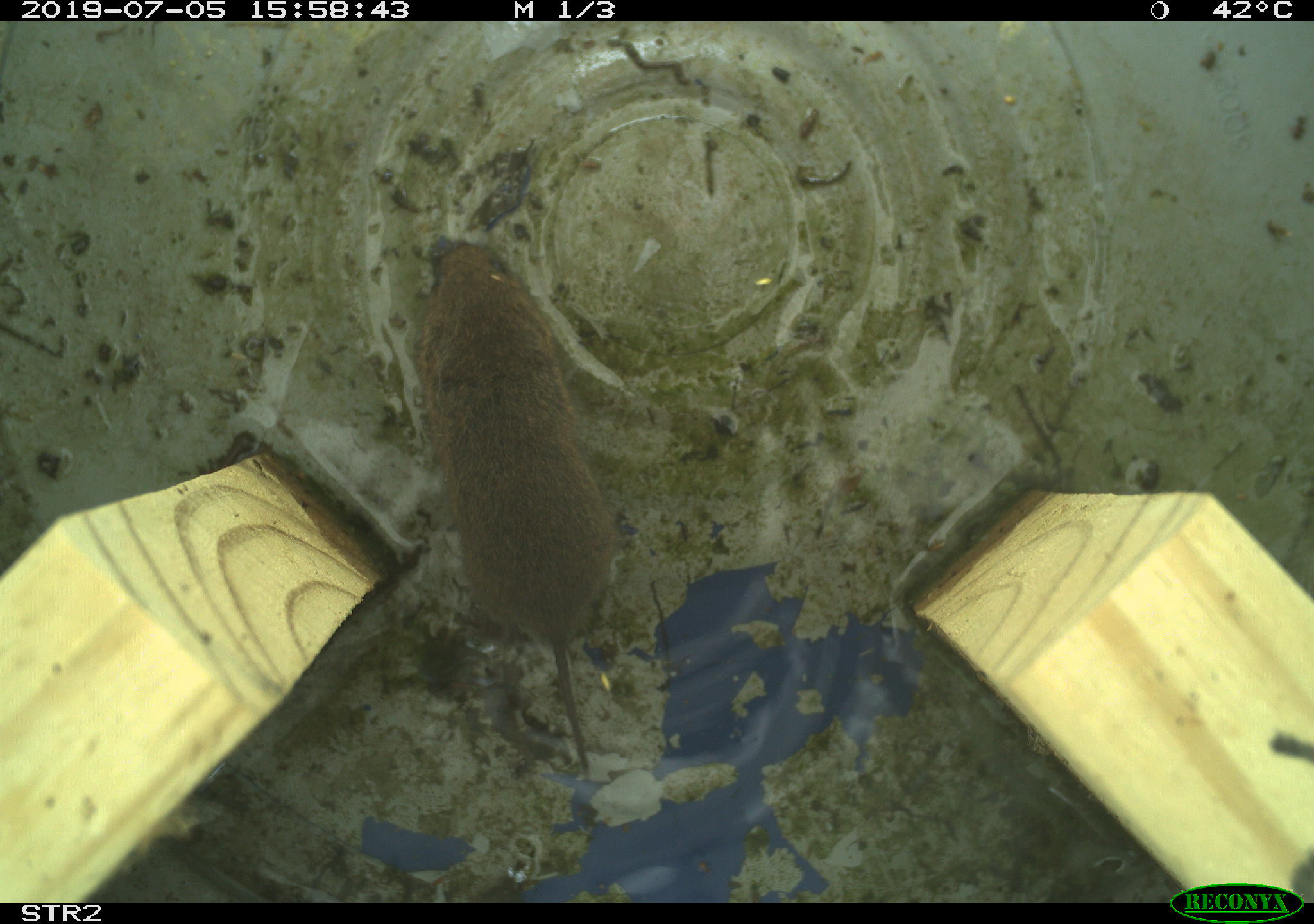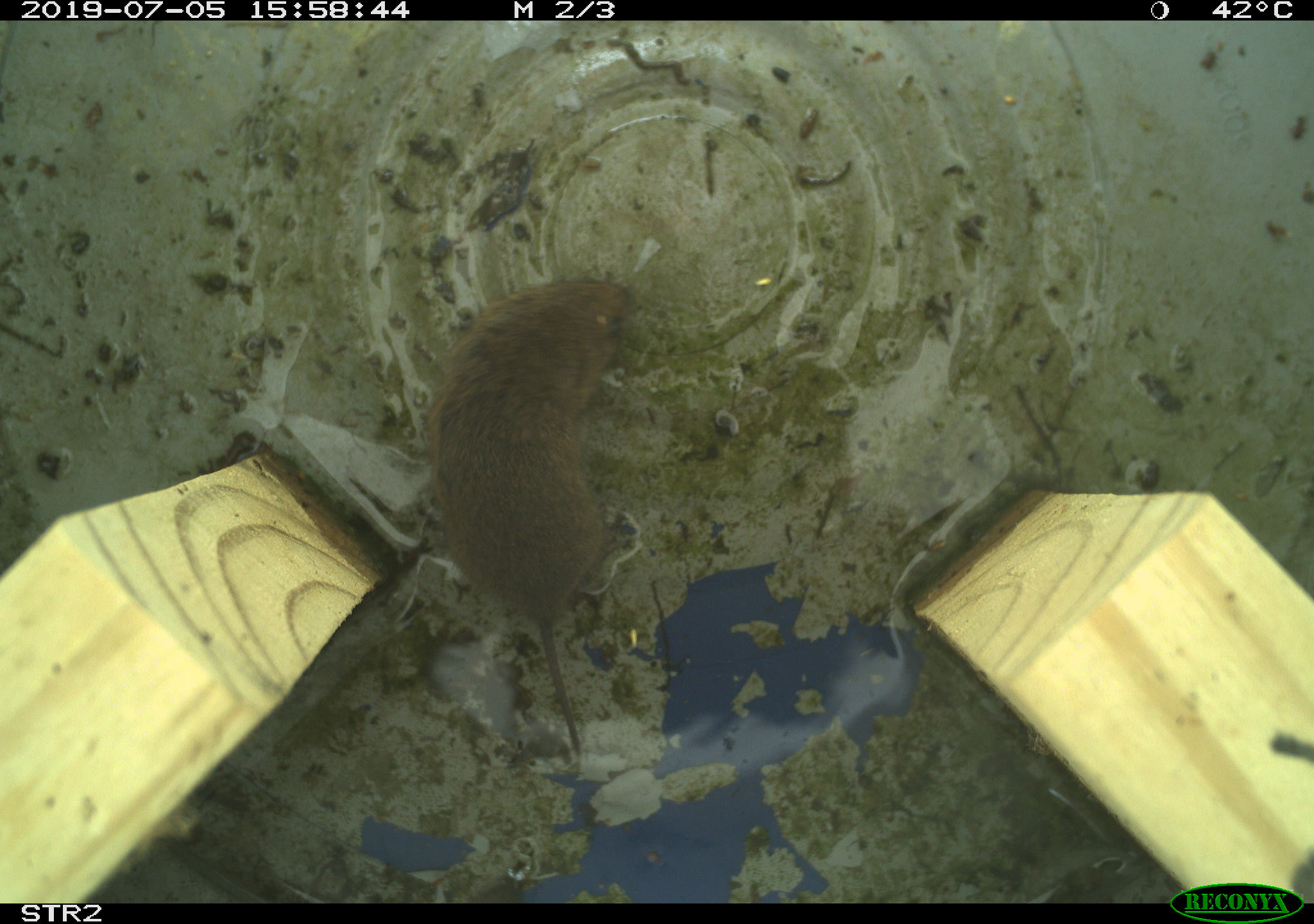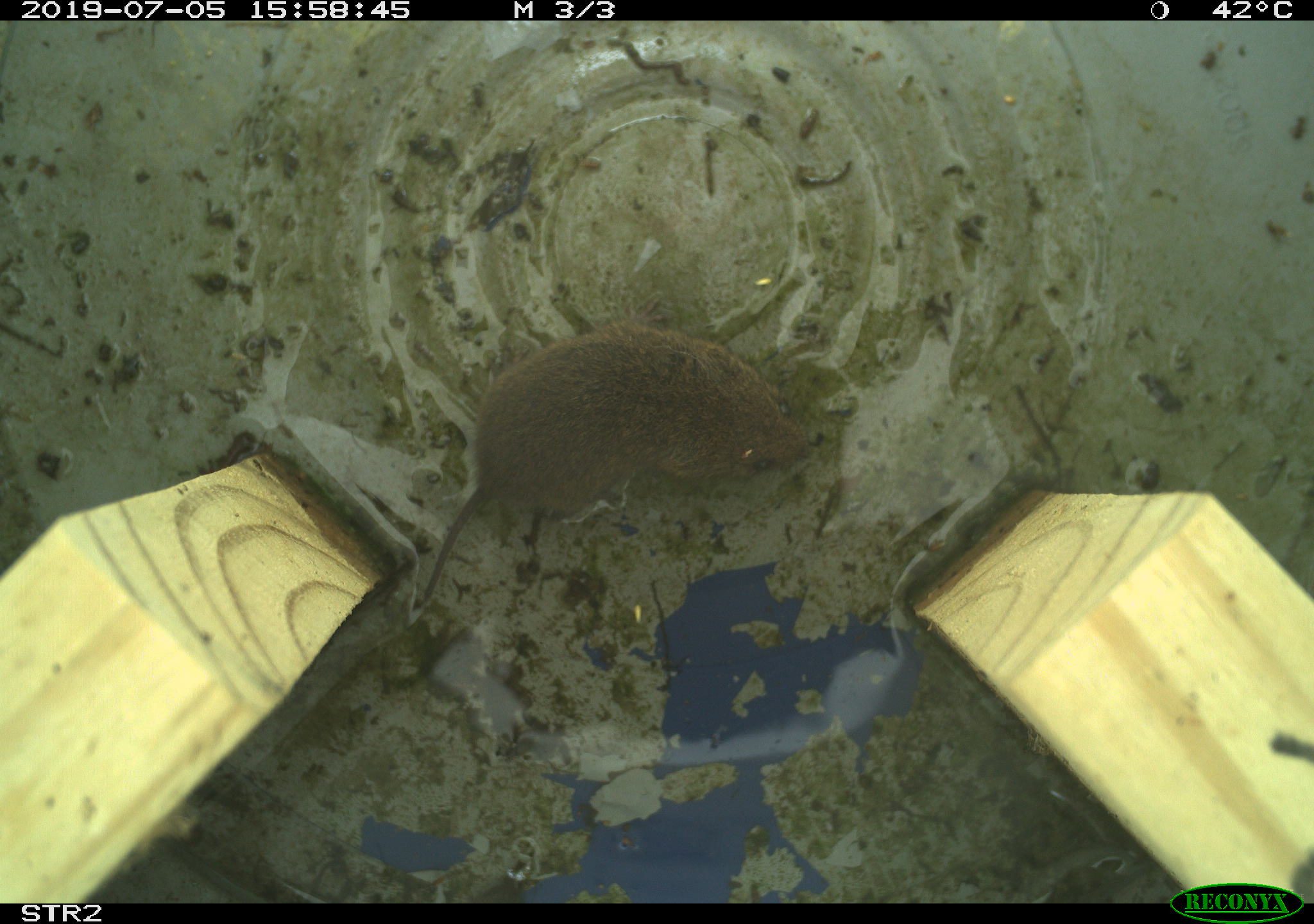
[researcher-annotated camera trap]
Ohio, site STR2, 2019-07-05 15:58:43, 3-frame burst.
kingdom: Animalia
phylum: Chordata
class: Mammalia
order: Rodentia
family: Cricetidae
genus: Microtus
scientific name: Microtus pennsylvanicus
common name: meadow vole